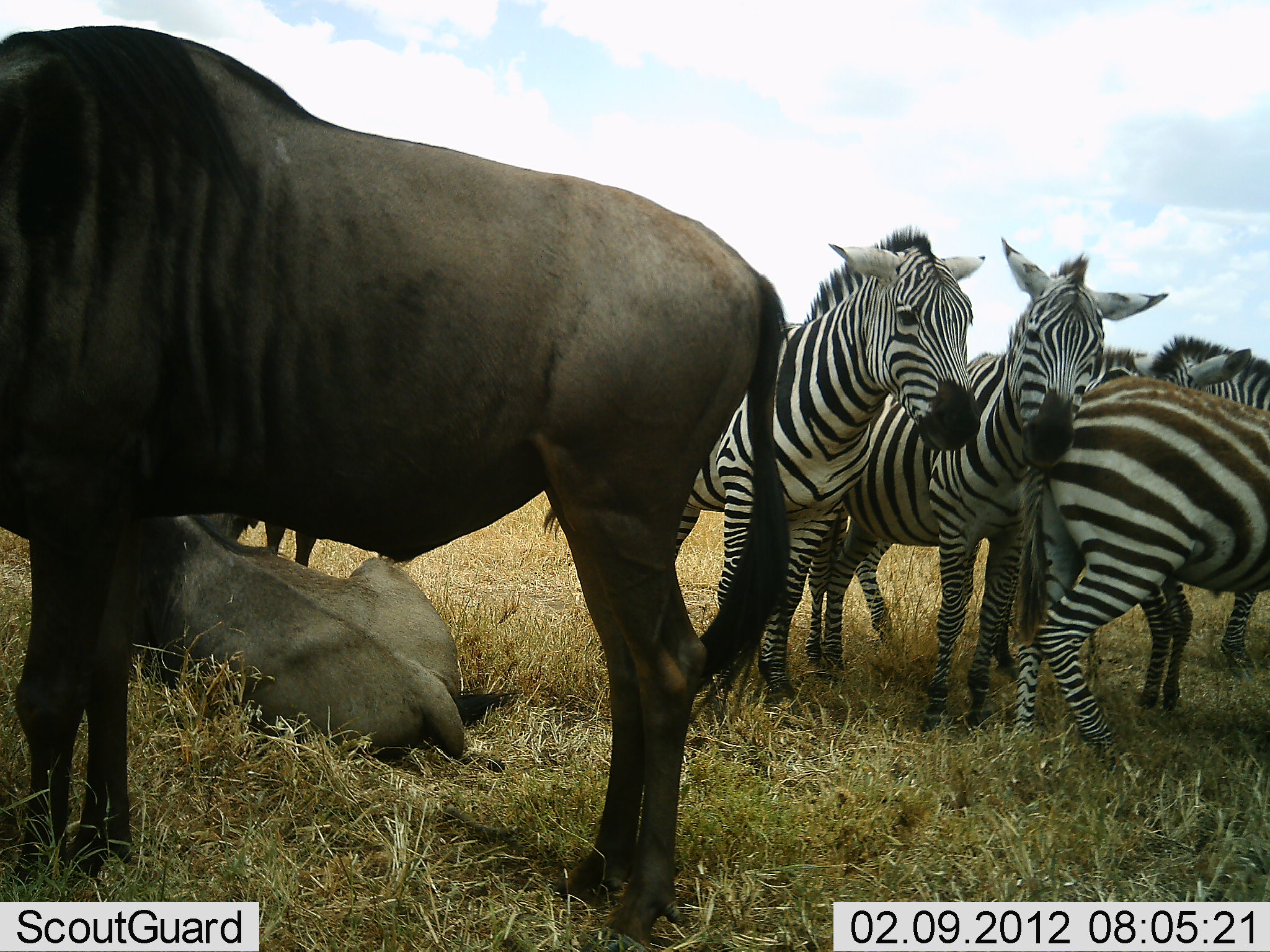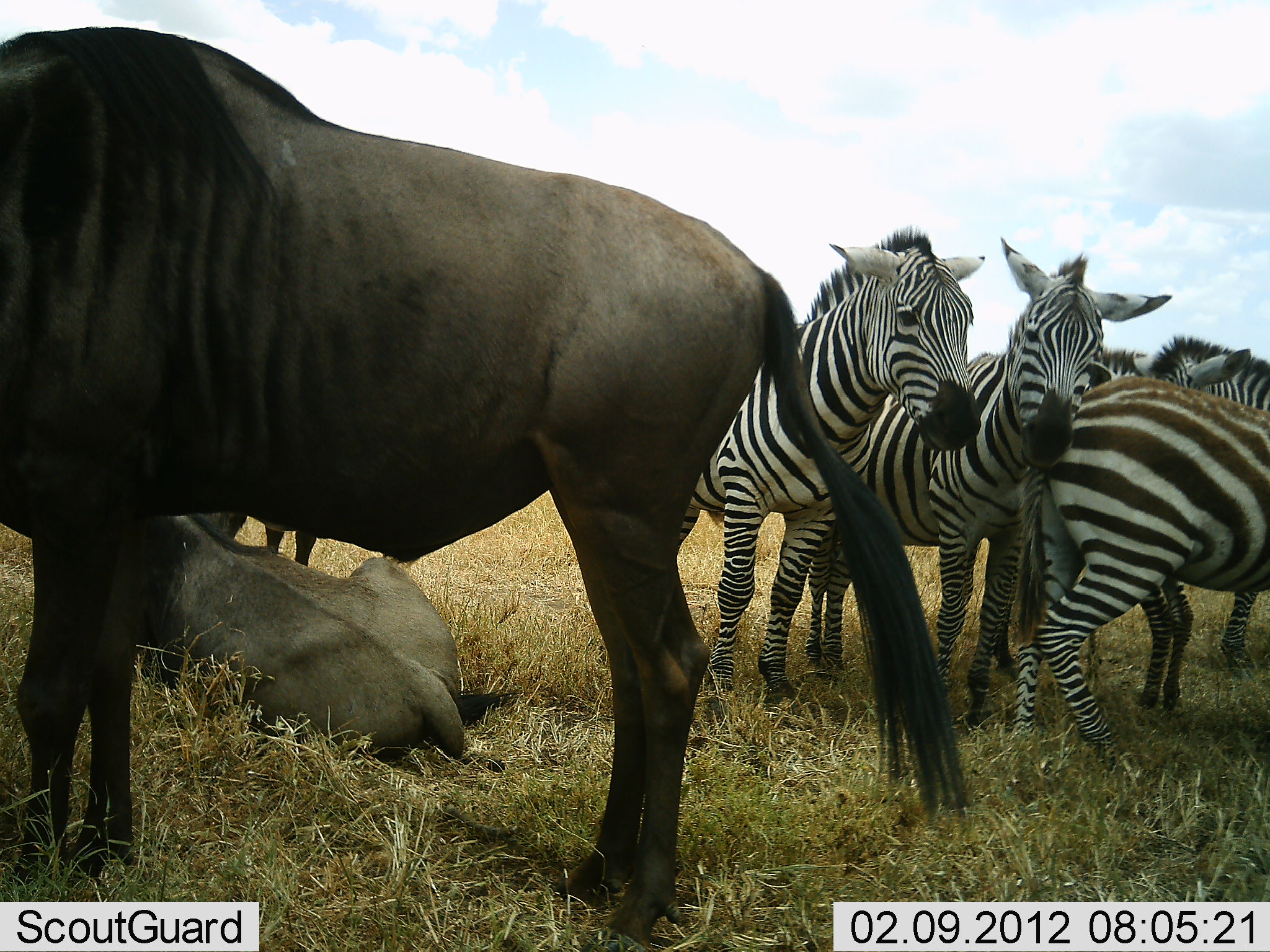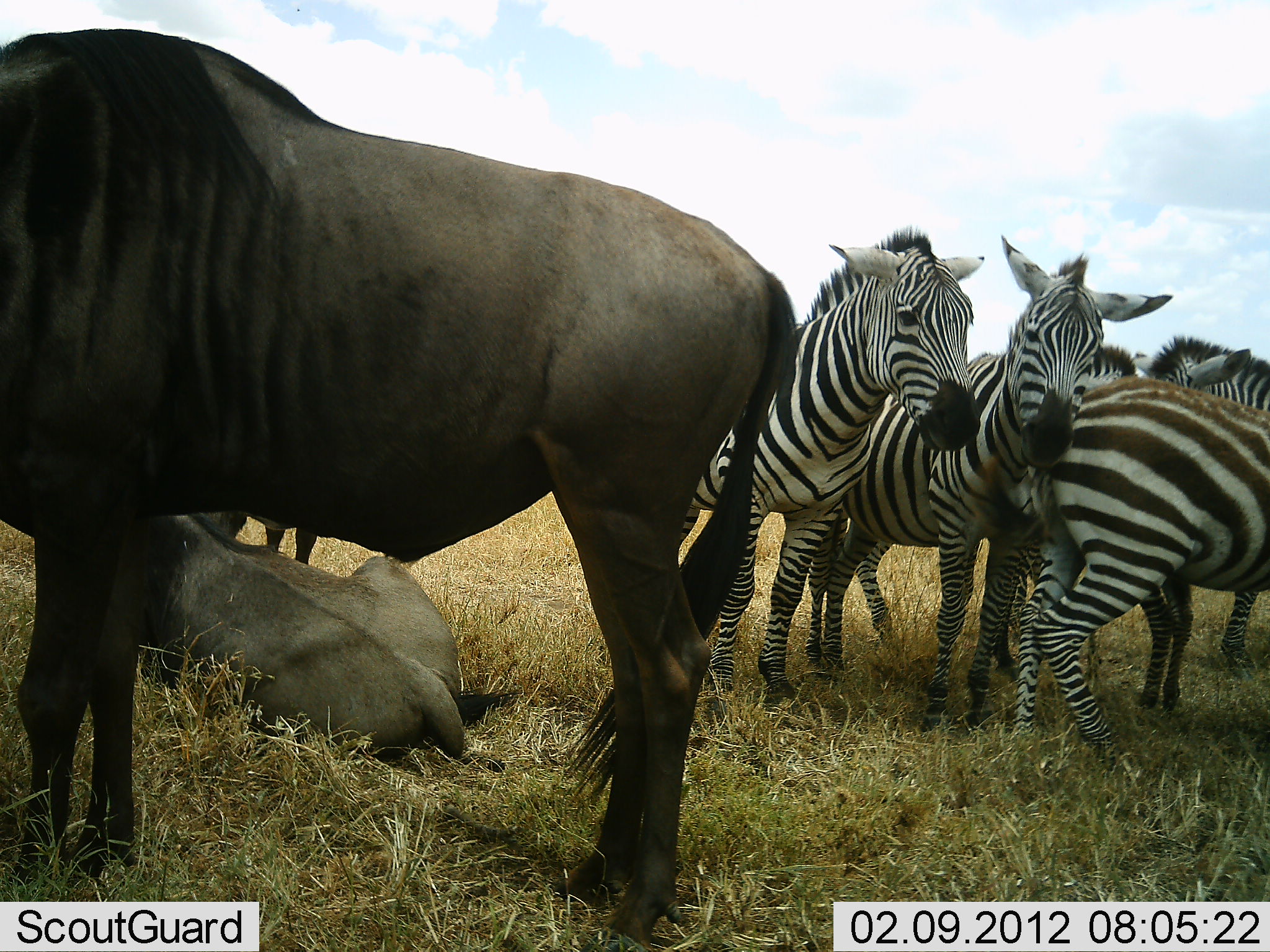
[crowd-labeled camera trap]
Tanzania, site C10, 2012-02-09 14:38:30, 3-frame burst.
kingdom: Animalia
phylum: Chordata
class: Mammalia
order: Artiodactyla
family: Bovidae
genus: Connochaetes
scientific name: Connochaetes taurinus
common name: blue wildebeest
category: wildebeest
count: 3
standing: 88%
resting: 71%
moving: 0%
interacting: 0%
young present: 12%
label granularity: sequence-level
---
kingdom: Animalia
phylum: Chordata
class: Mammalia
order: Perissodactyla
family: Equidae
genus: Equus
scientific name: Equus quagga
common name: plains zebra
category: zebra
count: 5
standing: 83%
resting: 11%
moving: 6%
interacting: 22%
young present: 22%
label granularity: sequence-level